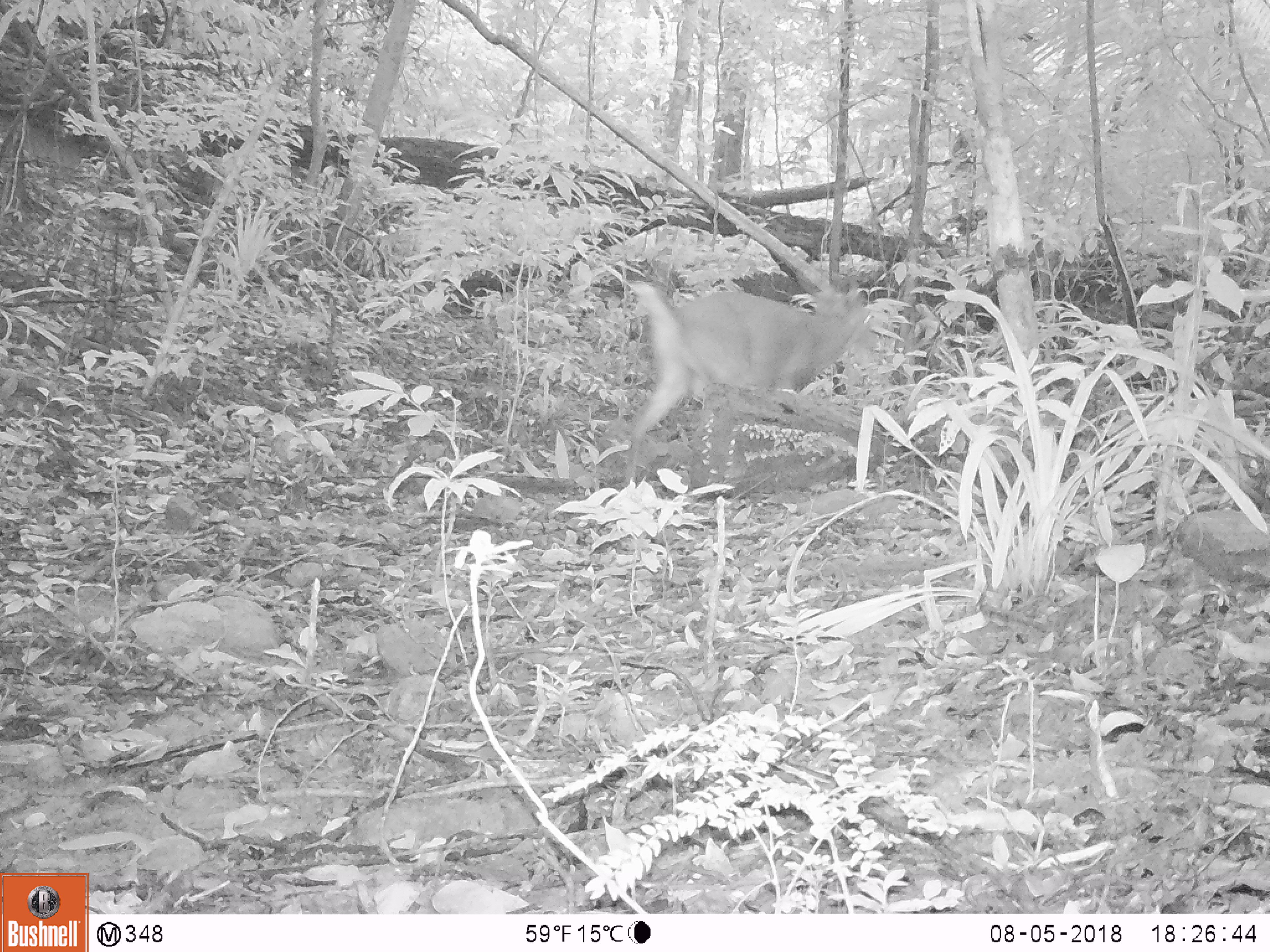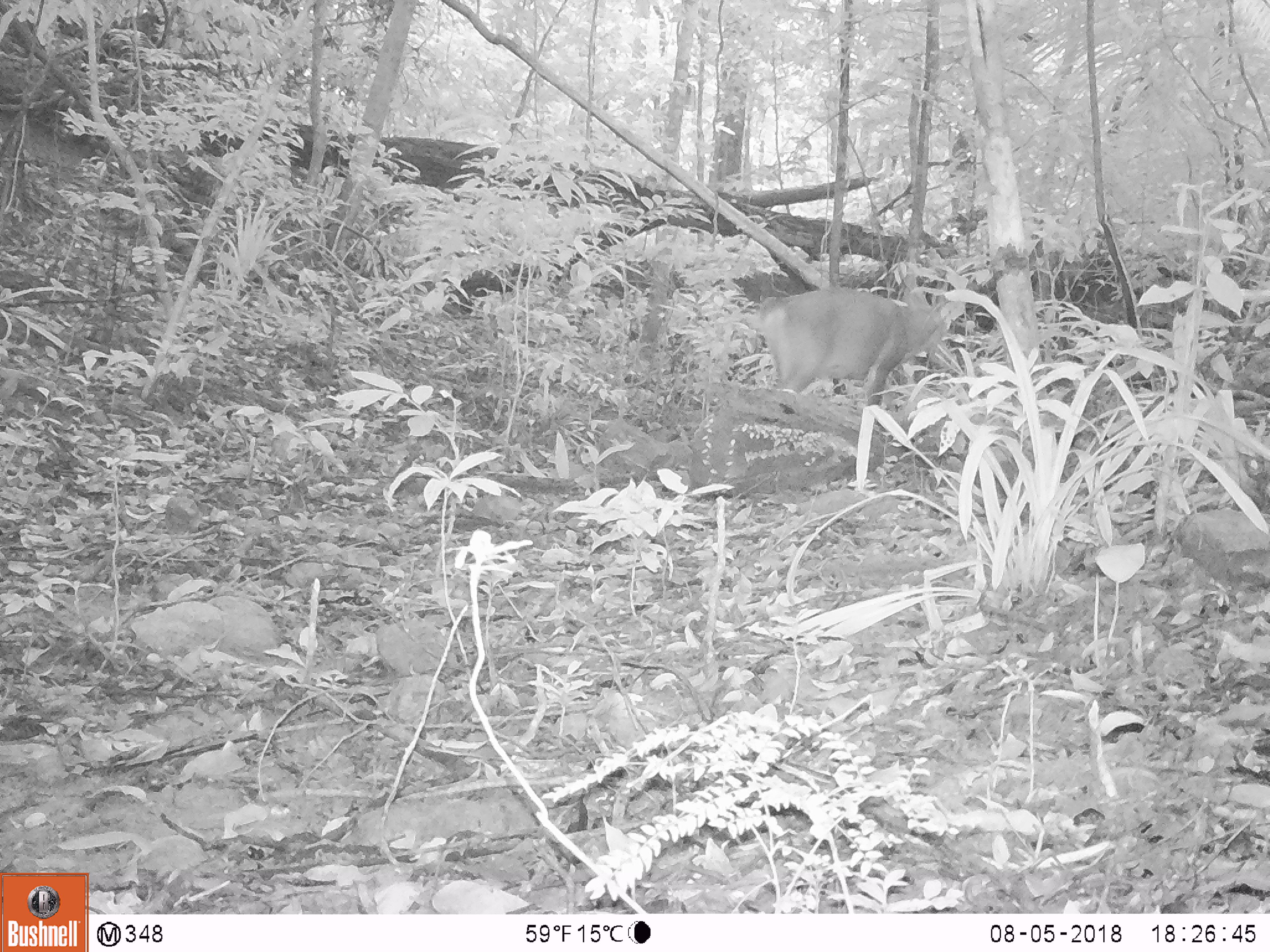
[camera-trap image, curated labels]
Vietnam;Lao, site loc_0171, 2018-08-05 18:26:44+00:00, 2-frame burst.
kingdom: Animalia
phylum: Chordata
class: Mammalia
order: Artiodactyla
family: Cervidae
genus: Muntiacus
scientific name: Muntiacus vuquangensis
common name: large-antlered muntjac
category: large antlered muntjac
Large antlered muntjac (large-antlered muntjac) (Muntiacus vuquangensis). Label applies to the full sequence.